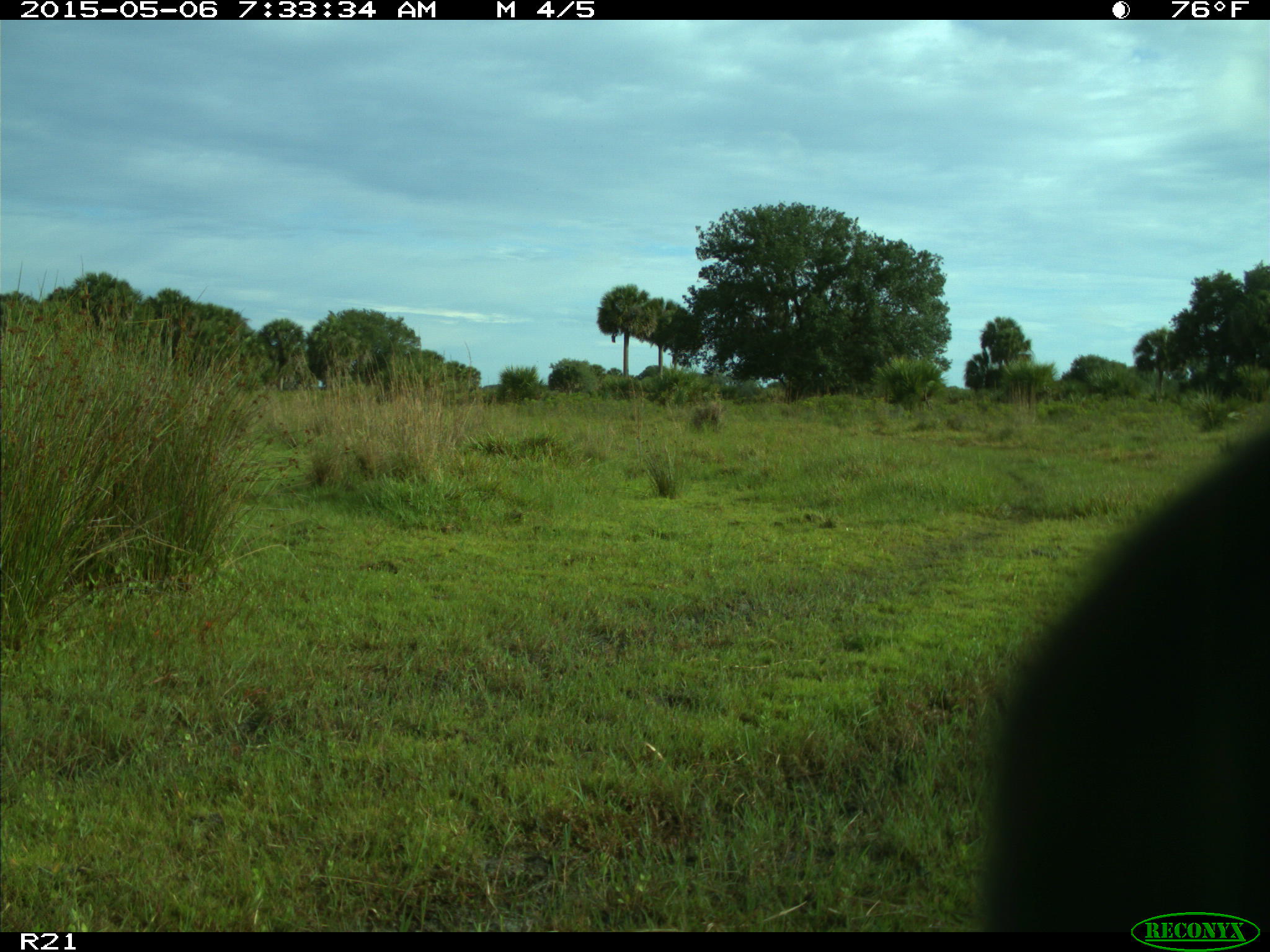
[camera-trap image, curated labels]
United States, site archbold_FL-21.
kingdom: Animalia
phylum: Chordata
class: Mammalia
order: Artiodactyla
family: Bovidae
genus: Bos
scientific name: Bos taurus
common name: domestic cow